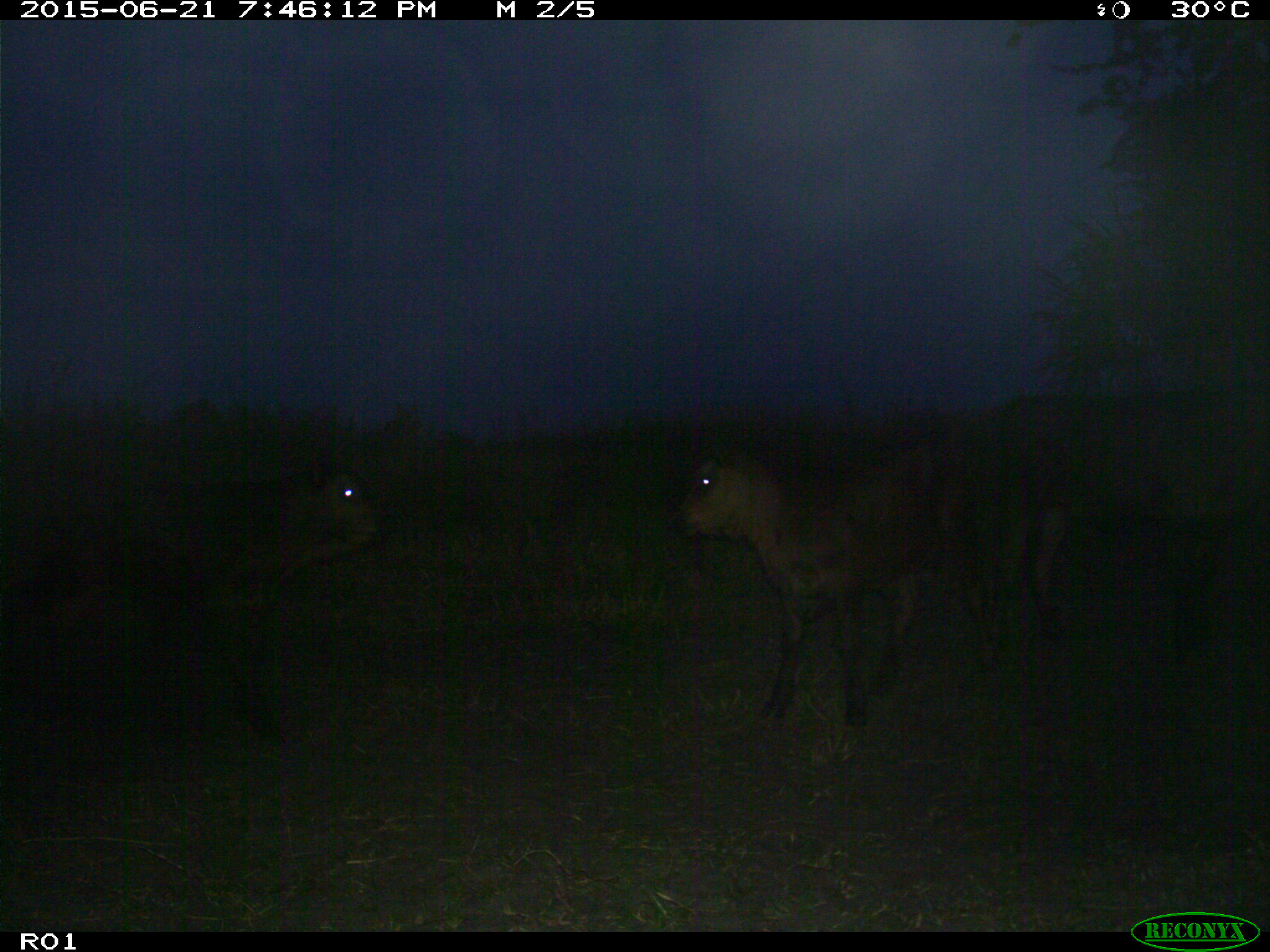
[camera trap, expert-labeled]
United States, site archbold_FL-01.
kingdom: Animalia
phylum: Chordata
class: Mammalia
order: Artiodactyla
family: Bovidae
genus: Bos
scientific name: Bos taurus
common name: domestic cow